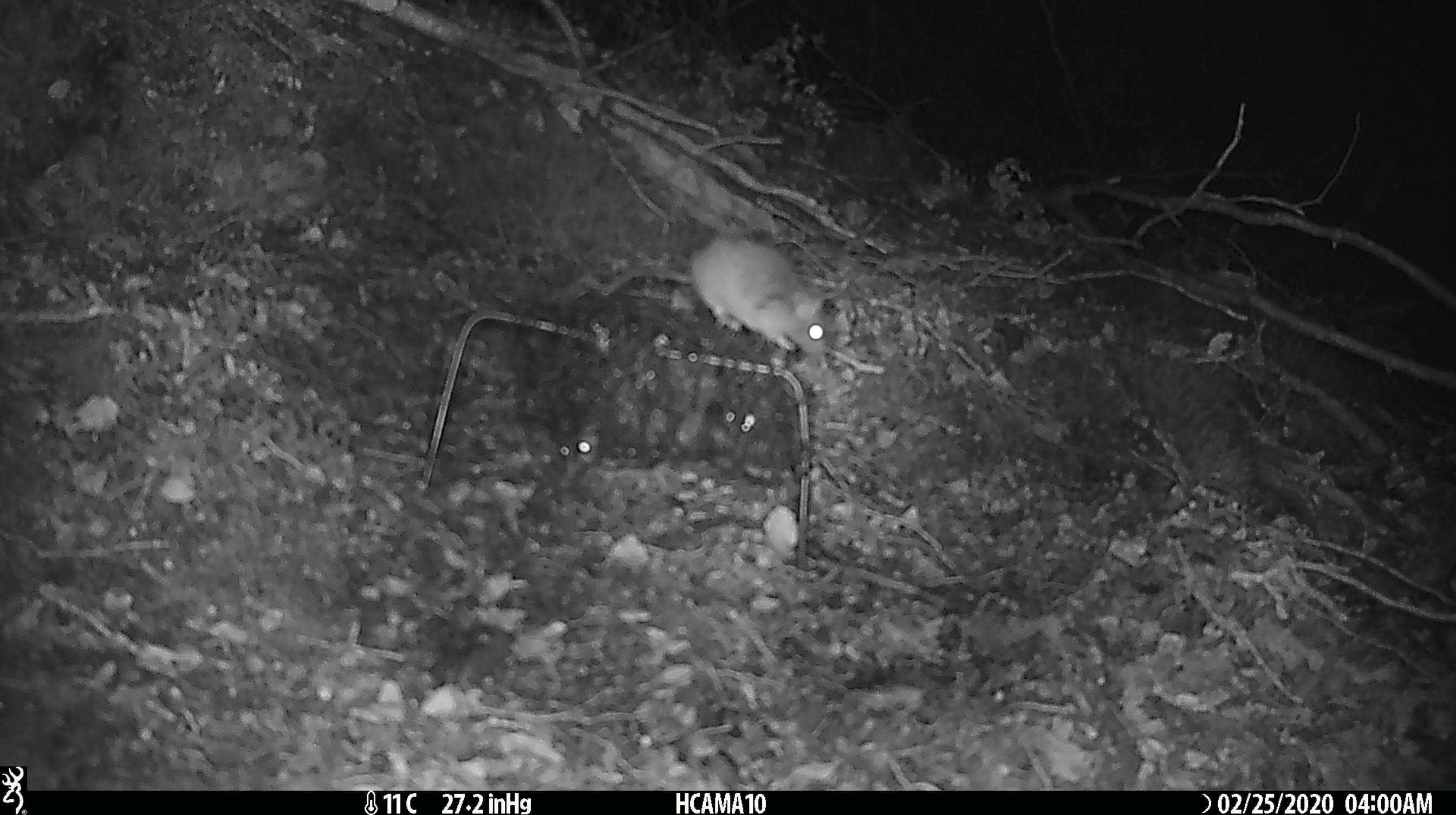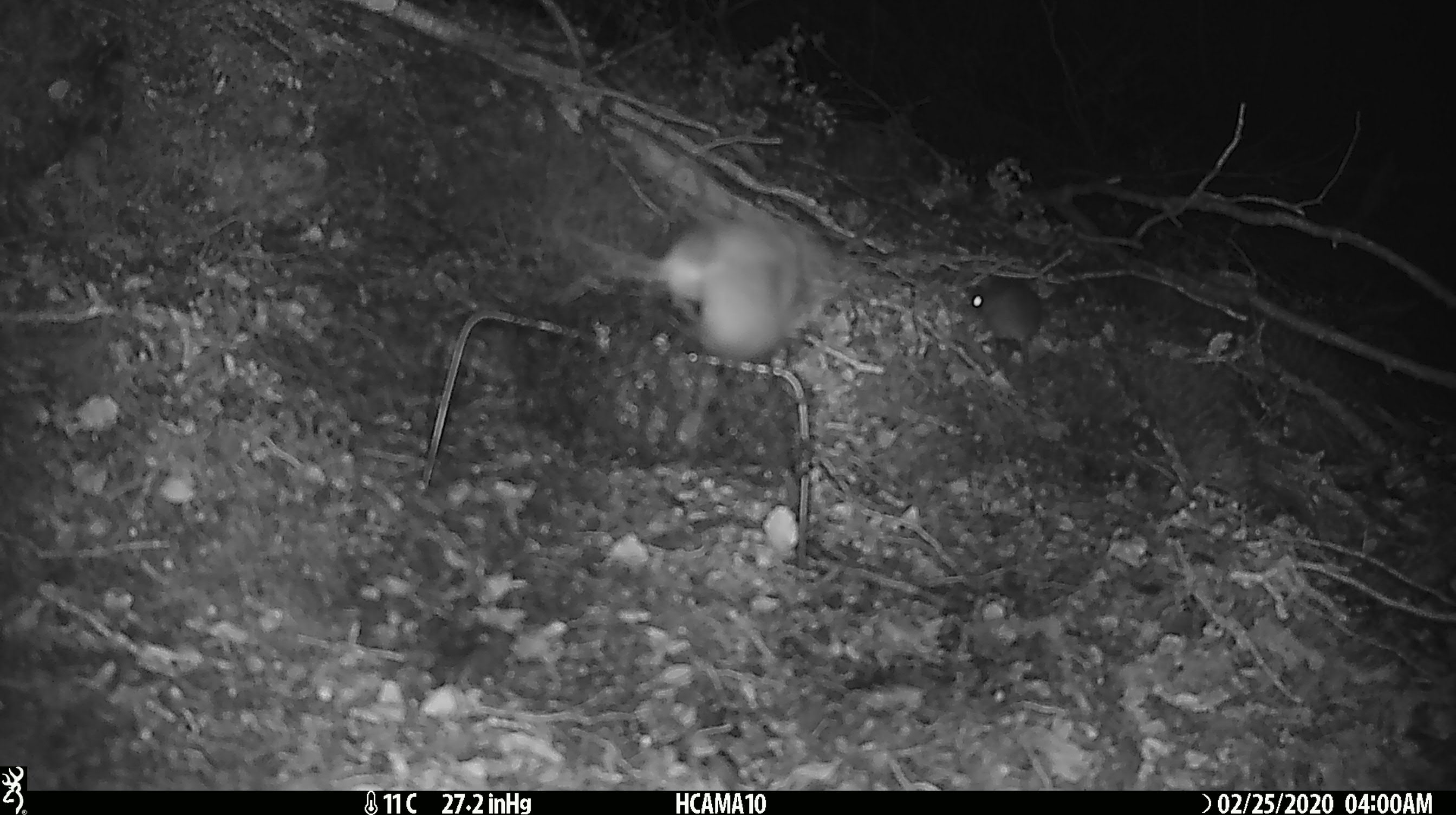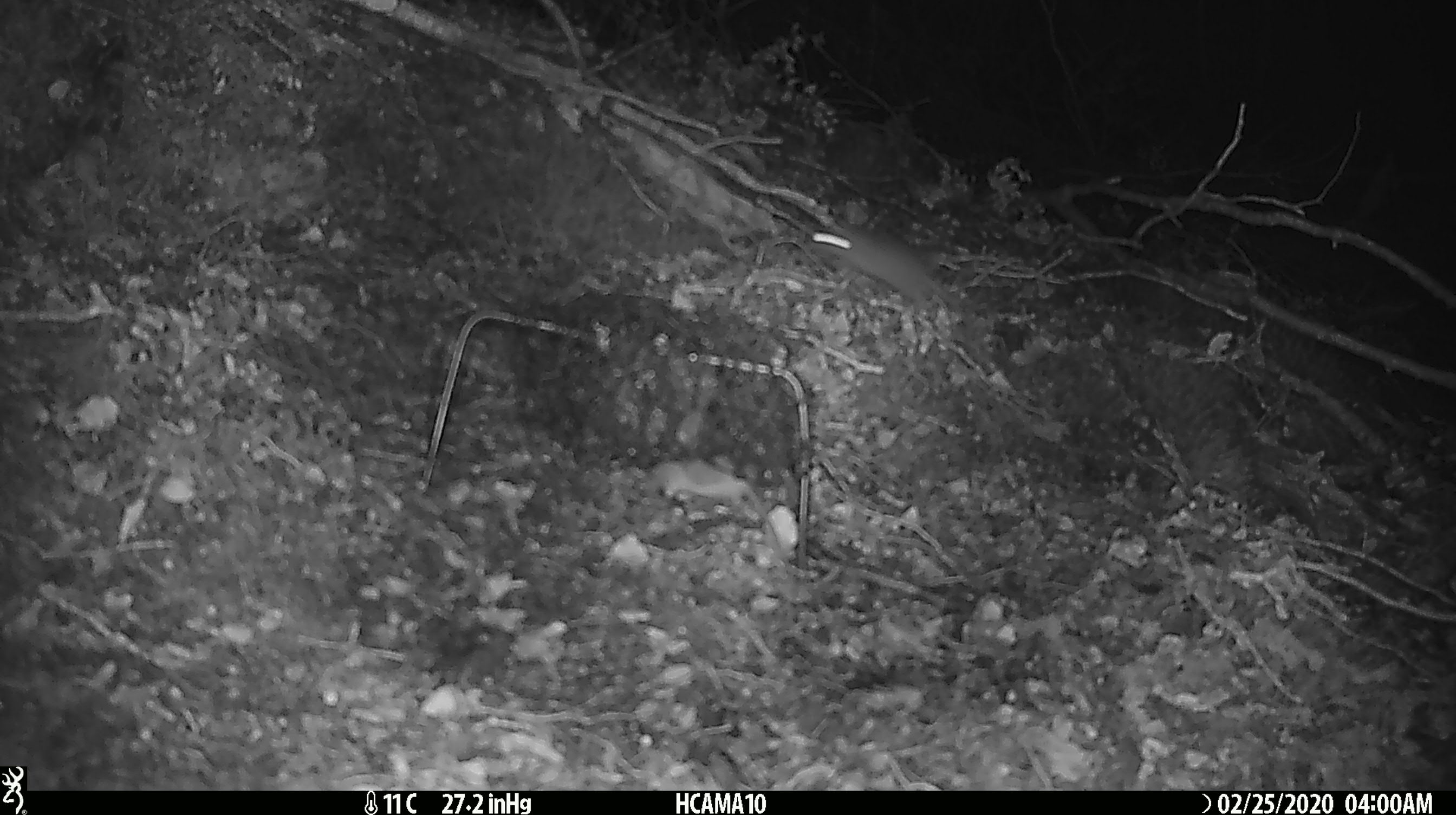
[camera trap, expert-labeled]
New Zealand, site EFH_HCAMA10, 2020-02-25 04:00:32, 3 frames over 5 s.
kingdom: Animalia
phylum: Chordata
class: Mammalia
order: Rodentia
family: Muridae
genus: Mus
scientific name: Mus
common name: mouse